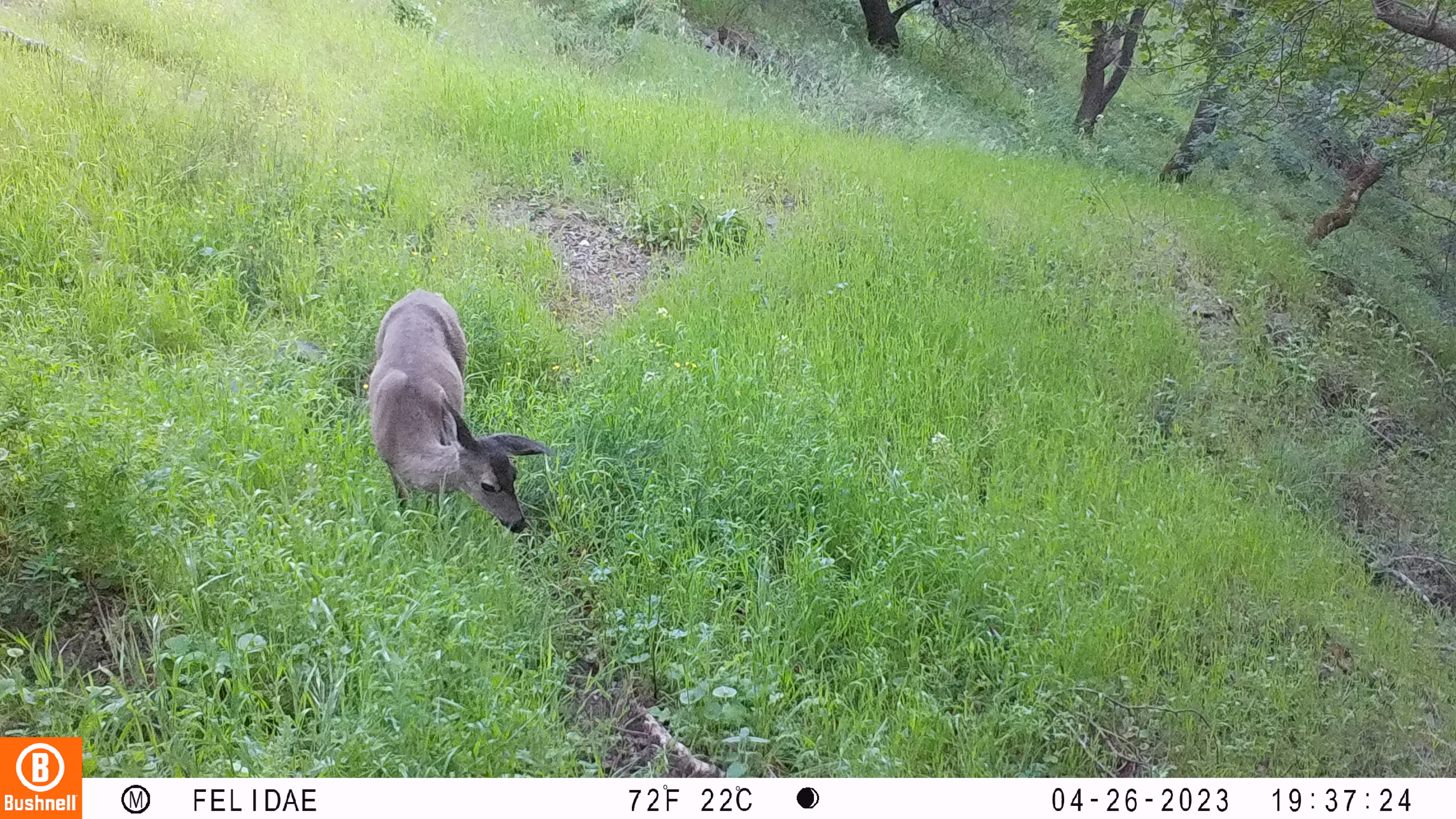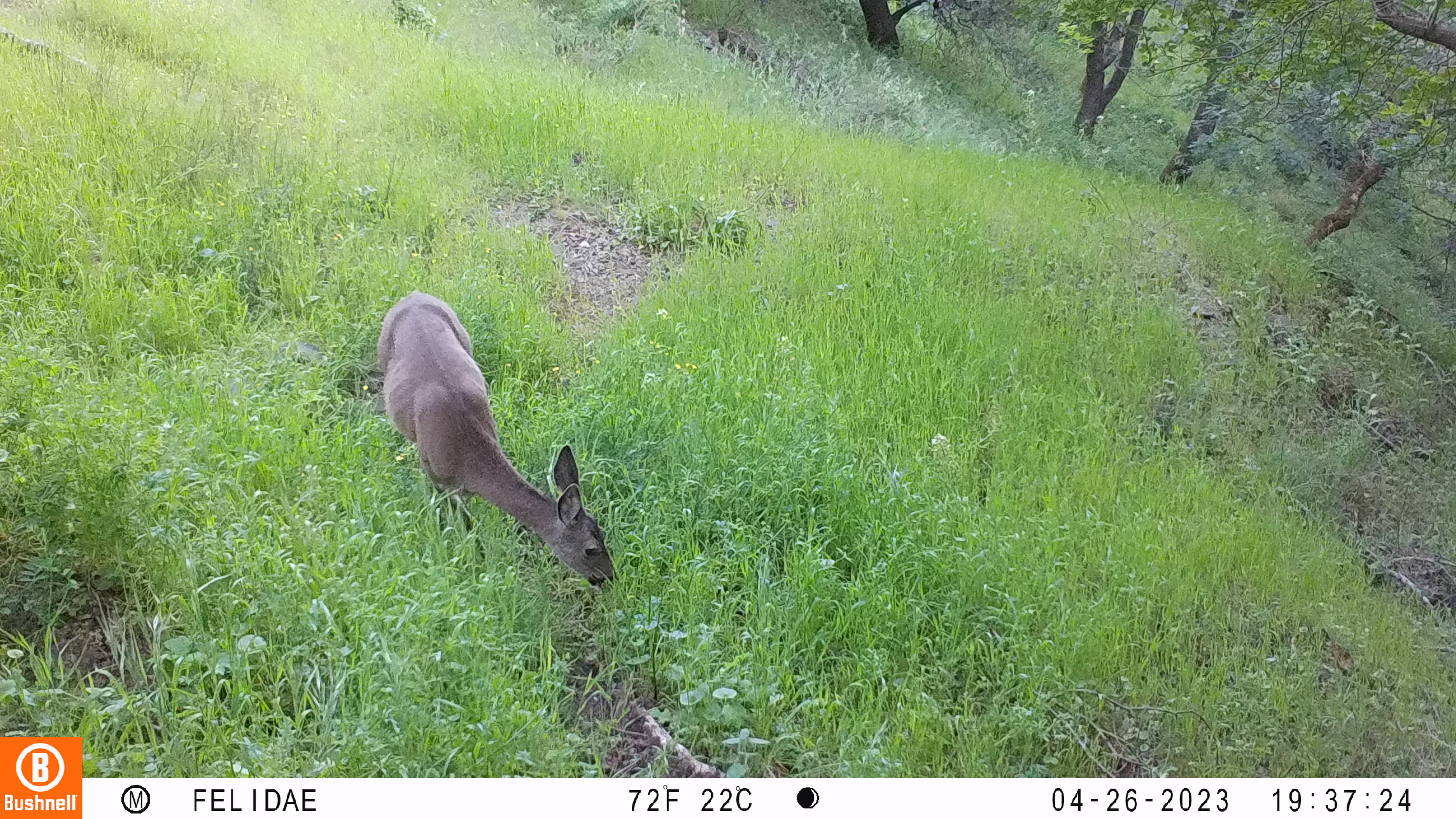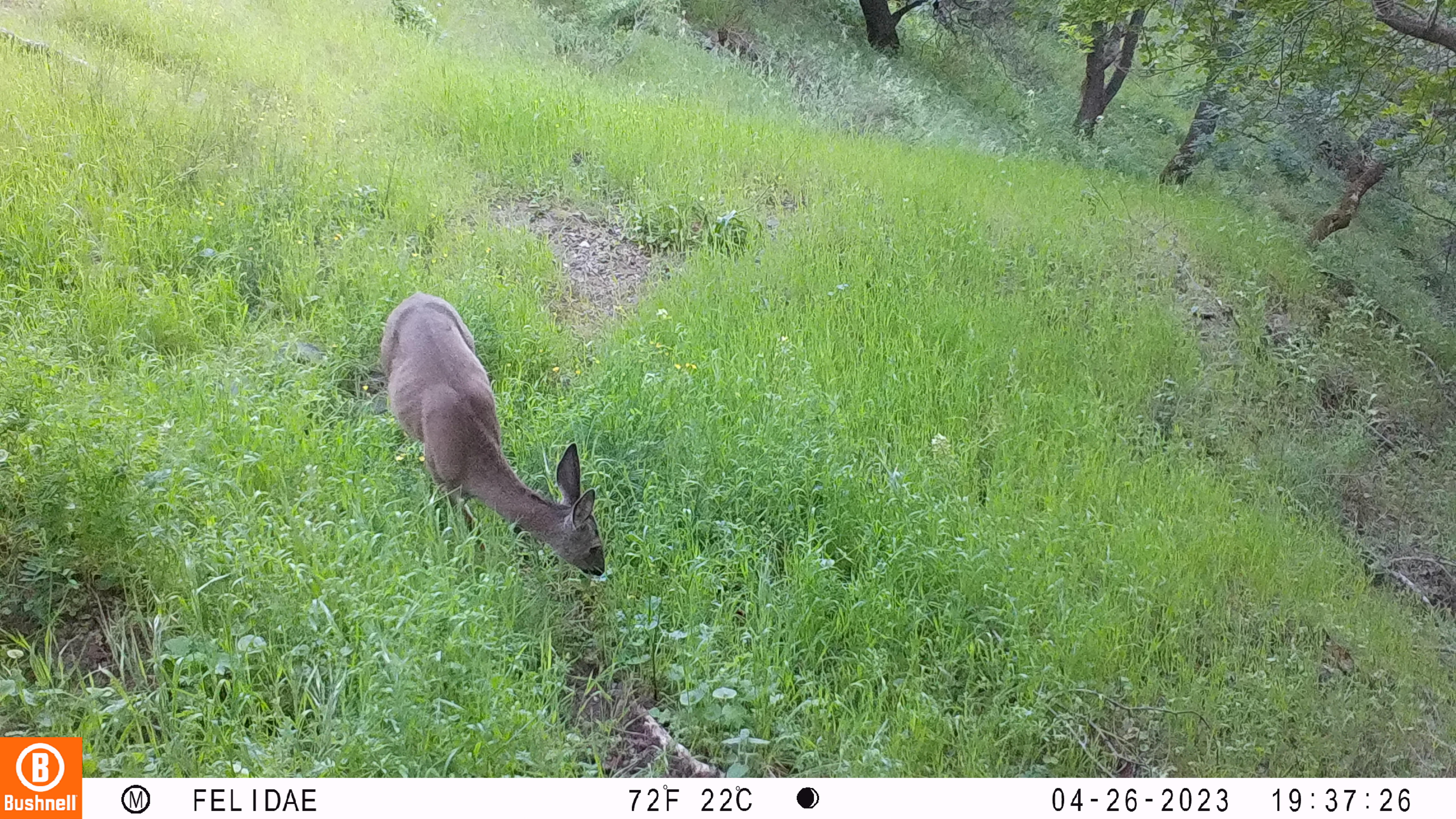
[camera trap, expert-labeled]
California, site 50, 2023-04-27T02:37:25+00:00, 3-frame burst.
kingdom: Animalia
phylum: Chordata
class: Mammalia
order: Artiodactyla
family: Cervidae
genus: Odocoileus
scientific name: Odocoileus hemionus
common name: mule deer